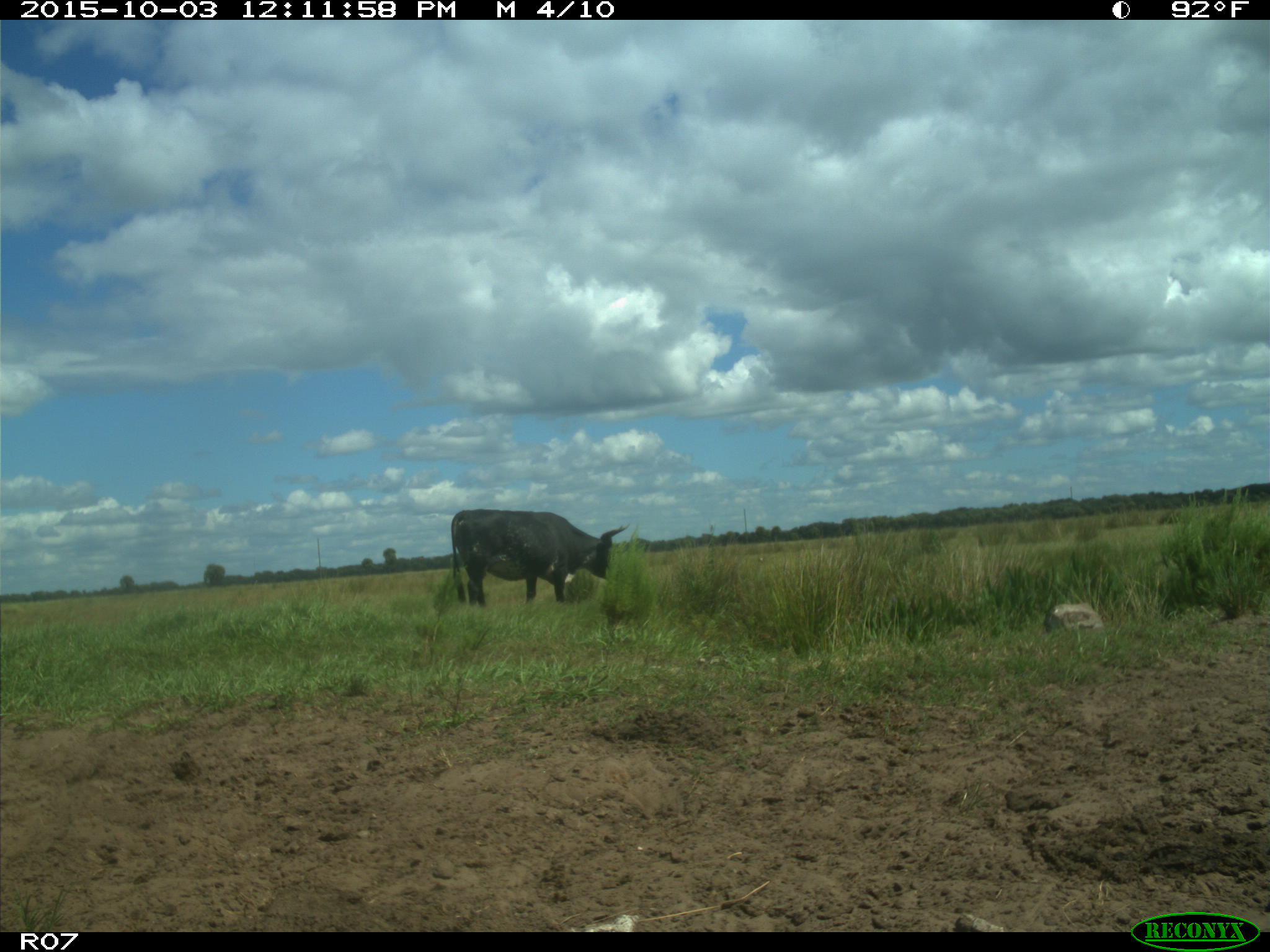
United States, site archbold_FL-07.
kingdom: Animalia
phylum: Chordata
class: Mammalia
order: Artiodactyla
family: Bovidae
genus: Bos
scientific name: Bos taurus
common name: domestic cow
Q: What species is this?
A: Bos taurus (domestic cow).